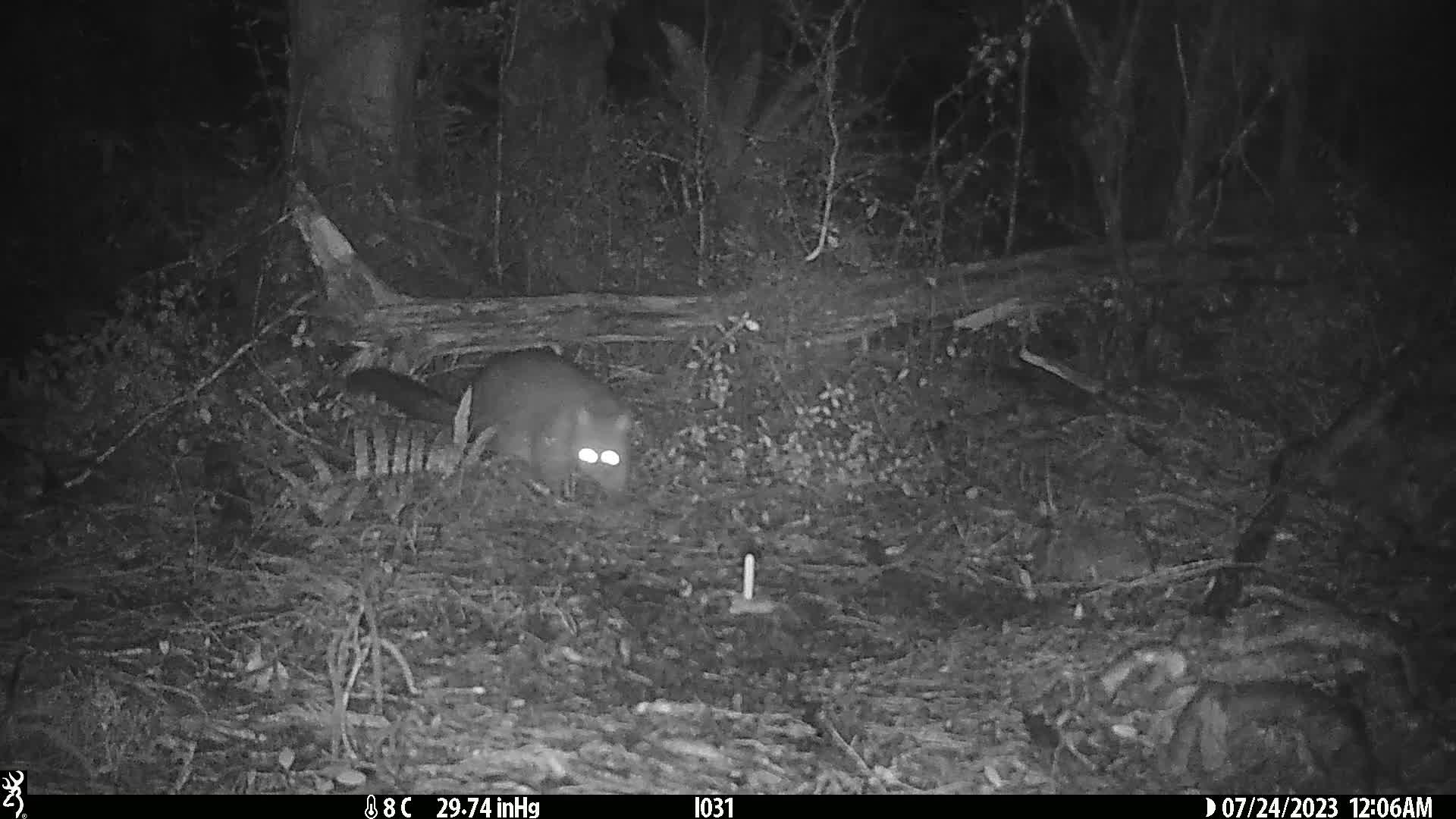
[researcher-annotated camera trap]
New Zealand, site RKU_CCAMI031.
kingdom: Animalia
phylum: Chordata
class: Mammalia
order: Diprotodontia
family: Phalangeridae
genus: Trichosurus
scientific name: Trichosurus vulpecula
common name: common brushtail possum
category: possum